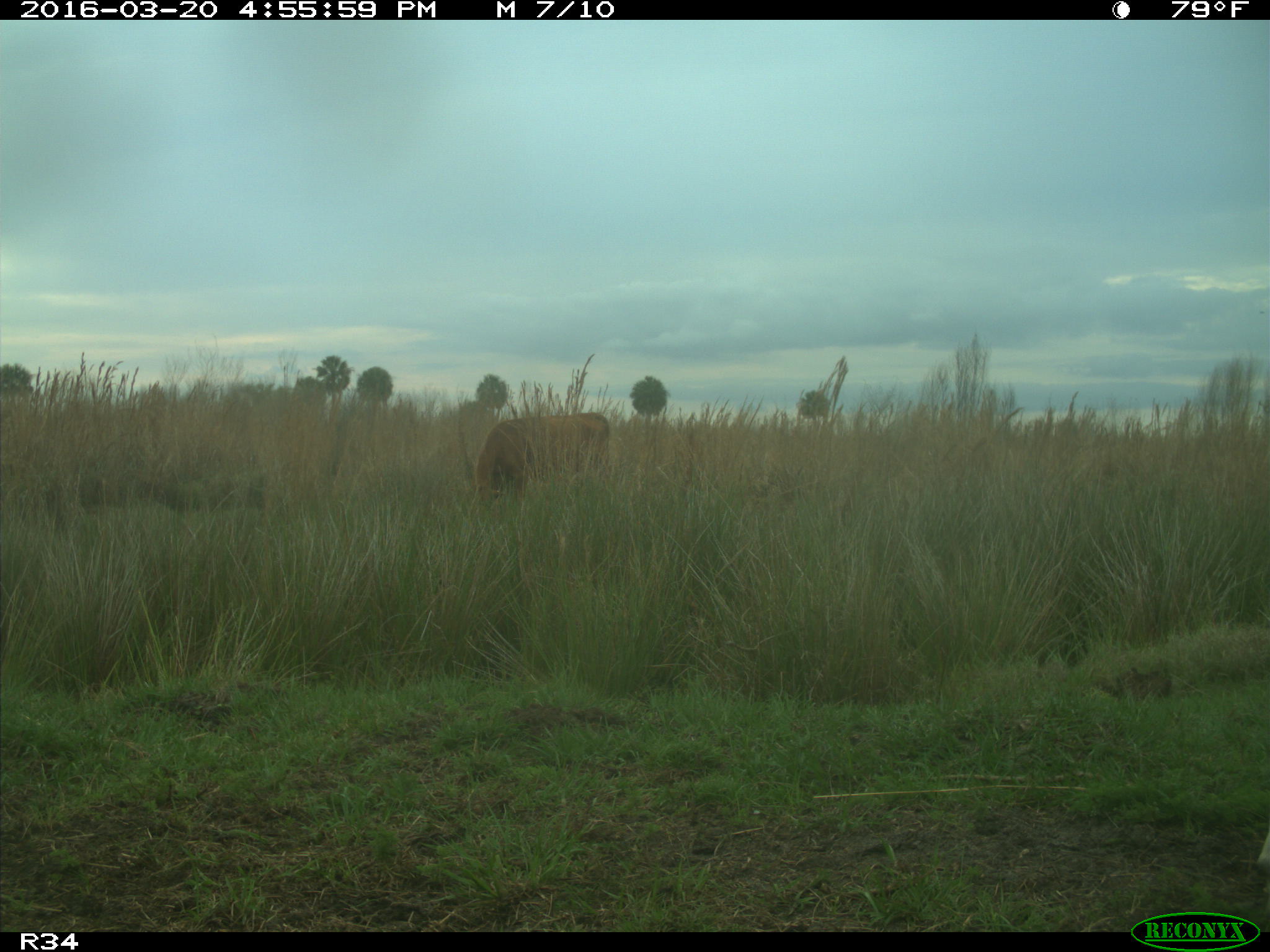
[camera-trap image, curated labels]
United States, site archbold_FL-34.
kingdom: Animalia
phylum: Chordata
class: Mammalia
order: Artiodactyla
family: Bovidae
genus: Bos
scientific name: Bos taurus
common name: domestic cow